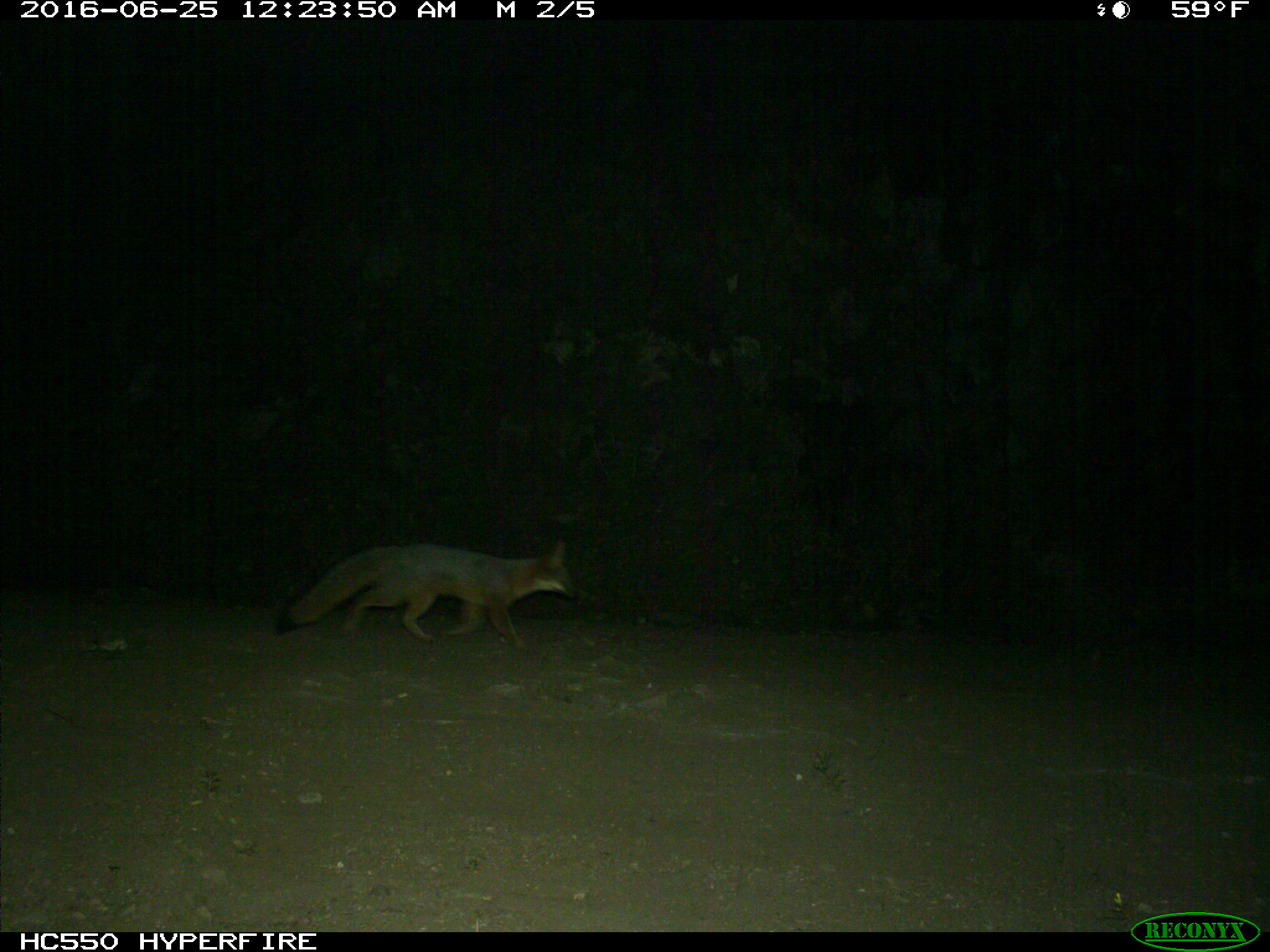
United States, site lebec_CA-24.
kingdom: Animalia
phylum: Chordata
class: Mammalia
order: Carnivora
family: Canidae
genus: Urocyon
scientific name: Urocyon cinereoargenteus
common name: gray fox